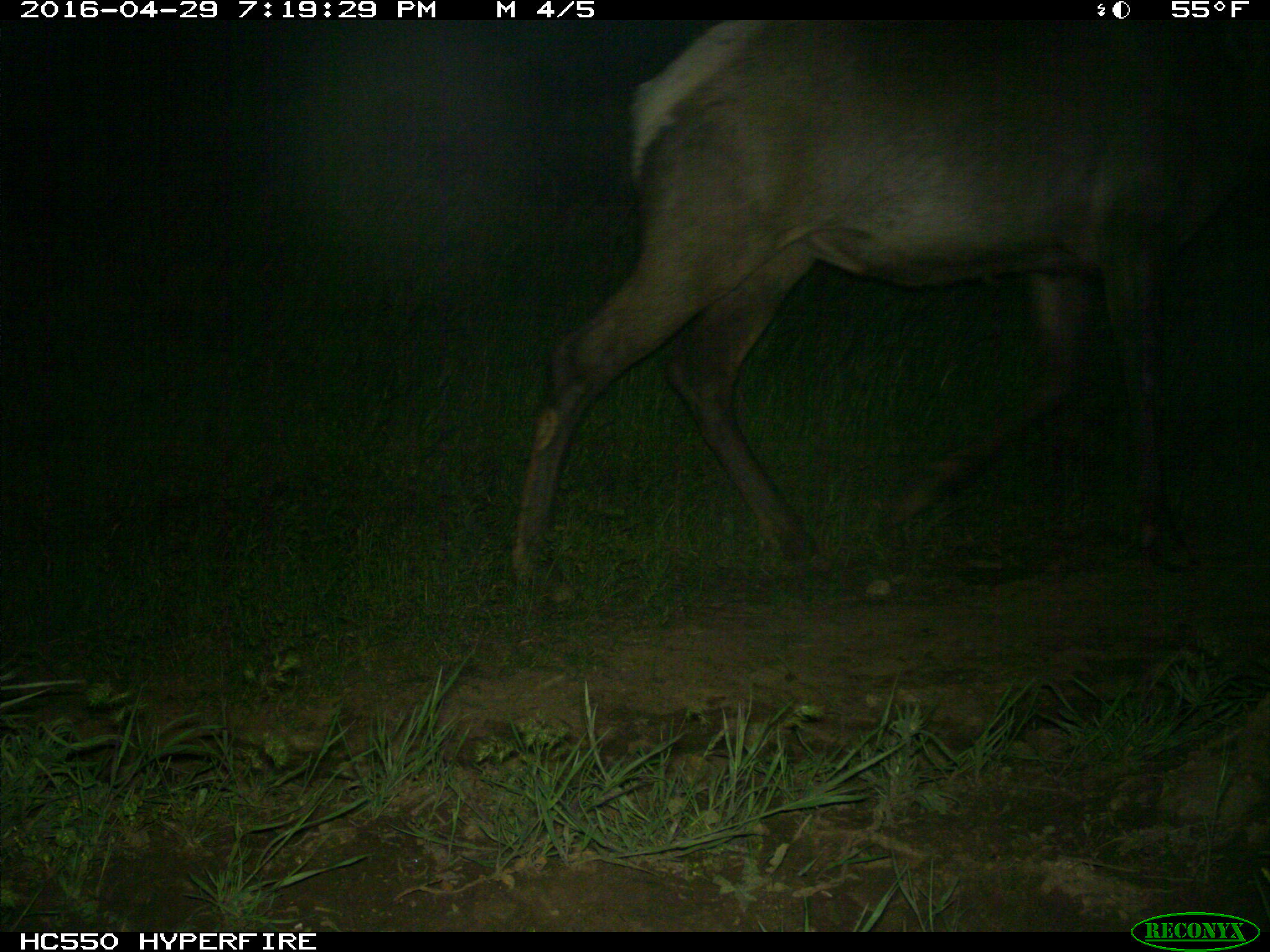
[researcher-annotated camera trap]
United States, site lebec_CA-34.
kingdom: Animalia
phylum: Chordata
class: Mammalia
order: Artiodactyla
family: Cervidae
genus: Cervus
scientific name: Cervus canadensis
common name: elk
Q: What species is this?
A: Cervus canadensis (elk).